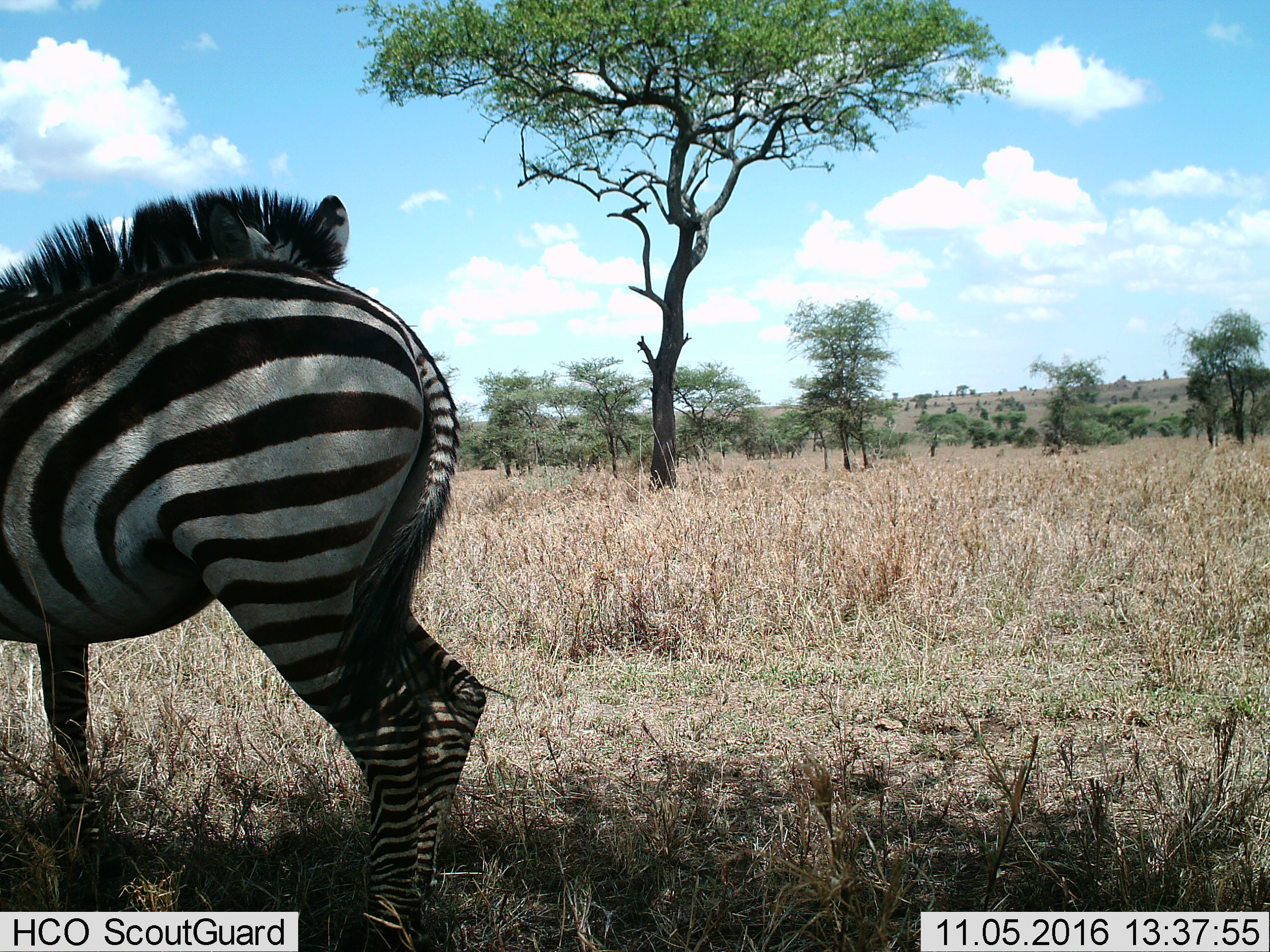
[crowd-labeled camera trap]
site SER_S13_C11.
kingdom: Animalia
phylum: Chordata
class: Mammalia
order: Perissodactyla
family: Equidae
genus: Equus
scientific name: Equus quagga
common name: plains zebra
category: zebraplains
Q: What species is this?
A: Zebraplains (plains zebra) (Equus quagga).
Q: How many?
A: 1.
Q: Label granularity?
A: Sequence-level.